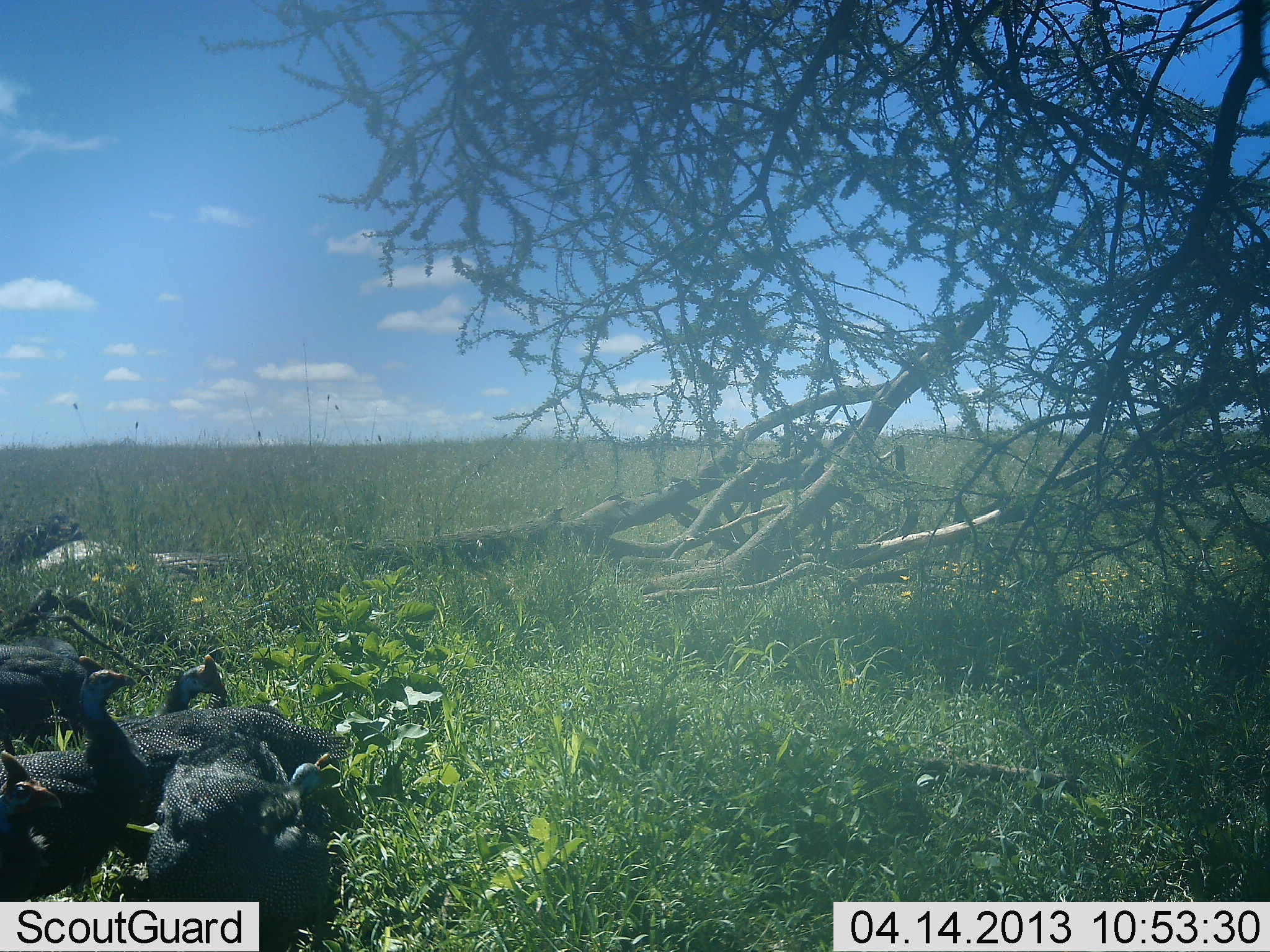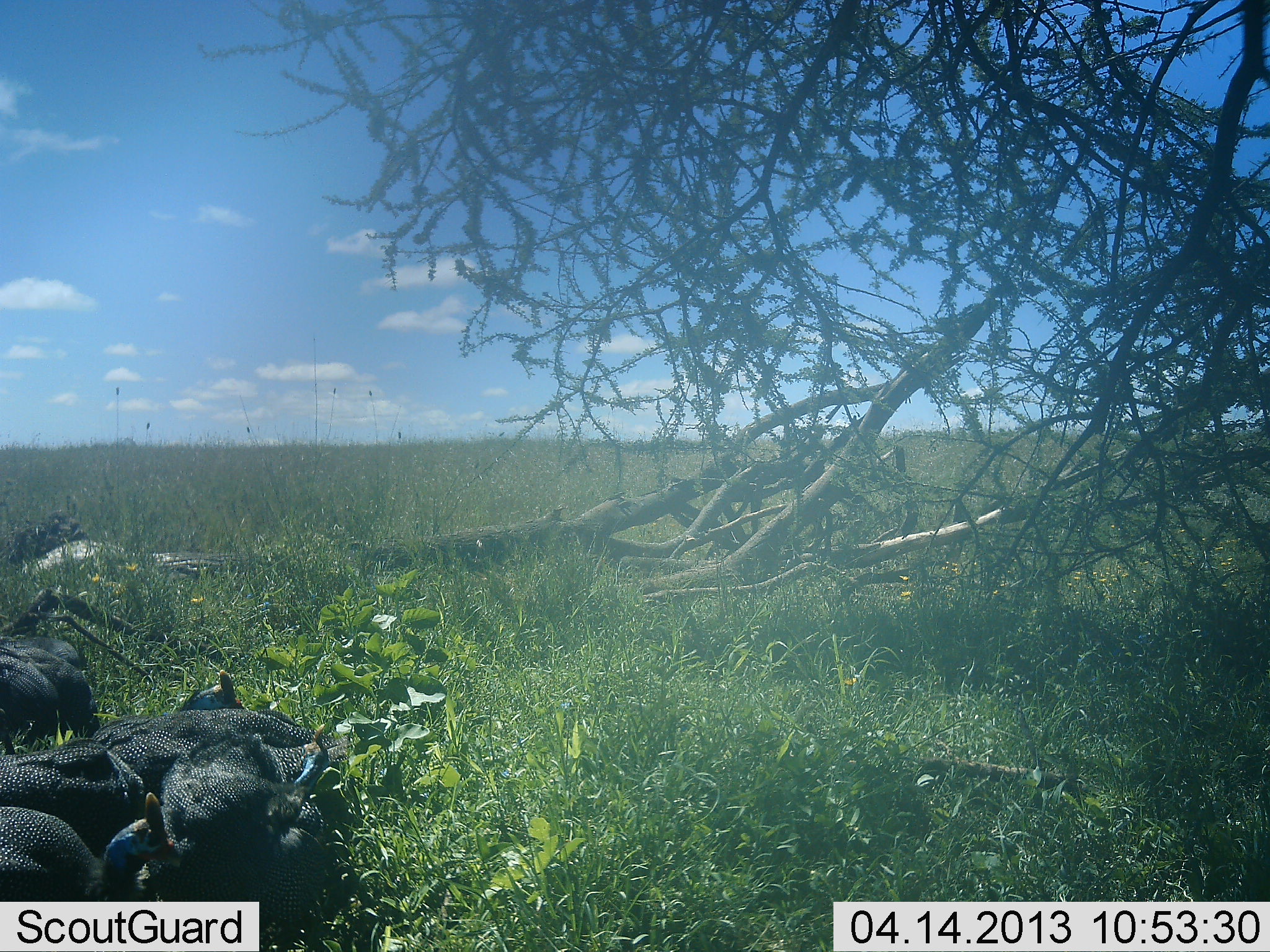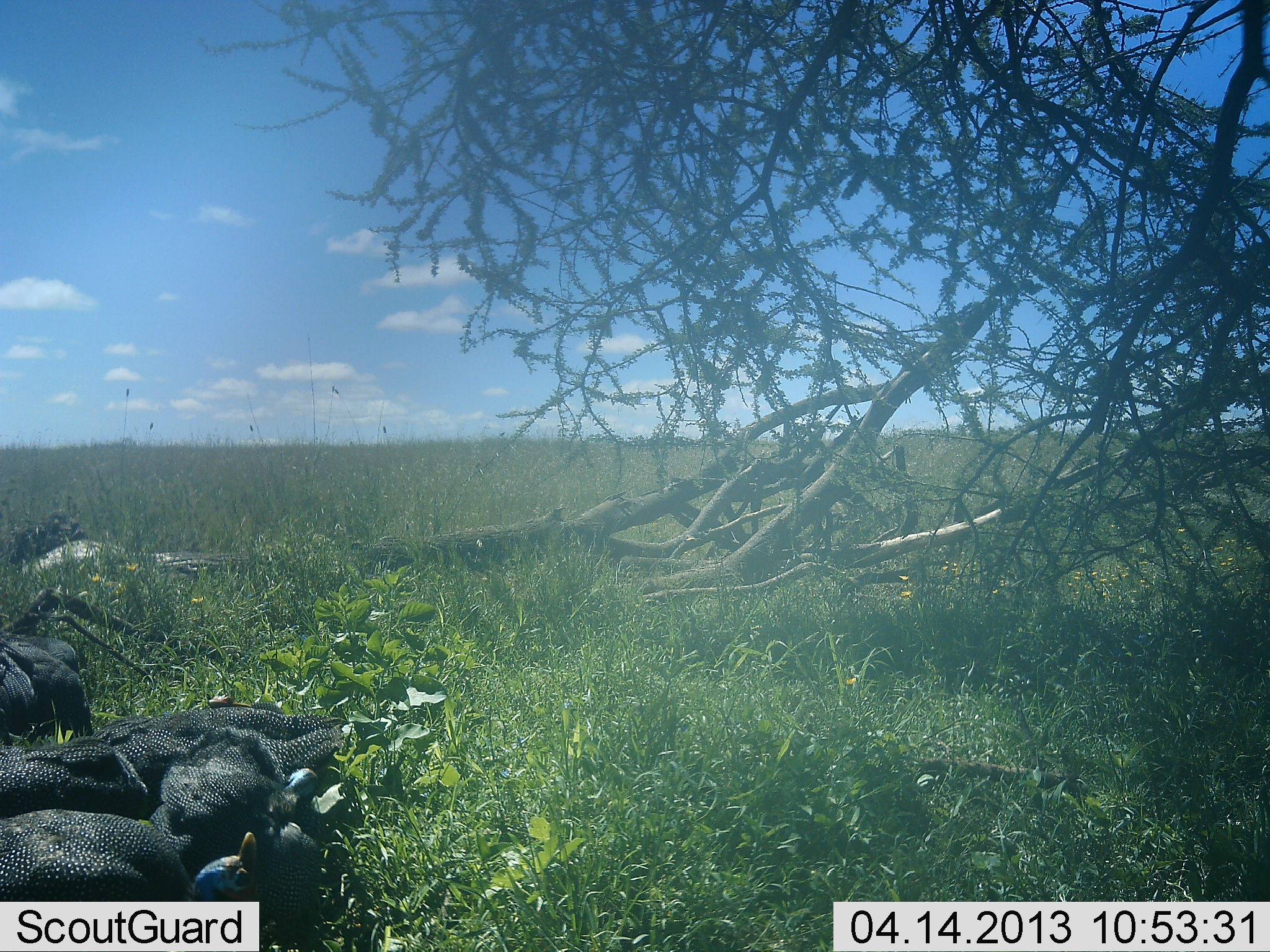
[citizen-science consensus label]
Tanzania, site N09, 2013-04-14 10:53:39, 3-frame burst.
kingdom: Animalia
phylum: Chordata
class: Aves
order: Galliformes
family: Numididae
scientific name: Numididae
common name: guinea fowl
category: guineafowl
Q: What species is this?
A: Guineafowl (guinea fowl) (Numididae).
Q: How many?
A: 6.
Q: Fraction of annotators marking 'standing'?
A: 34%.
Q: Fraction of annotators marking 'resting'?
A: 14%.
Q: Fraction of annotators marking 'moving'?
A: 10%.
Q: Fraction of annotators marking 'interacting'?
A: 14%.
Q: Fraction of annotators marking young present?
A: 0%.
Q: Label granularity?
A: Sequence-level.